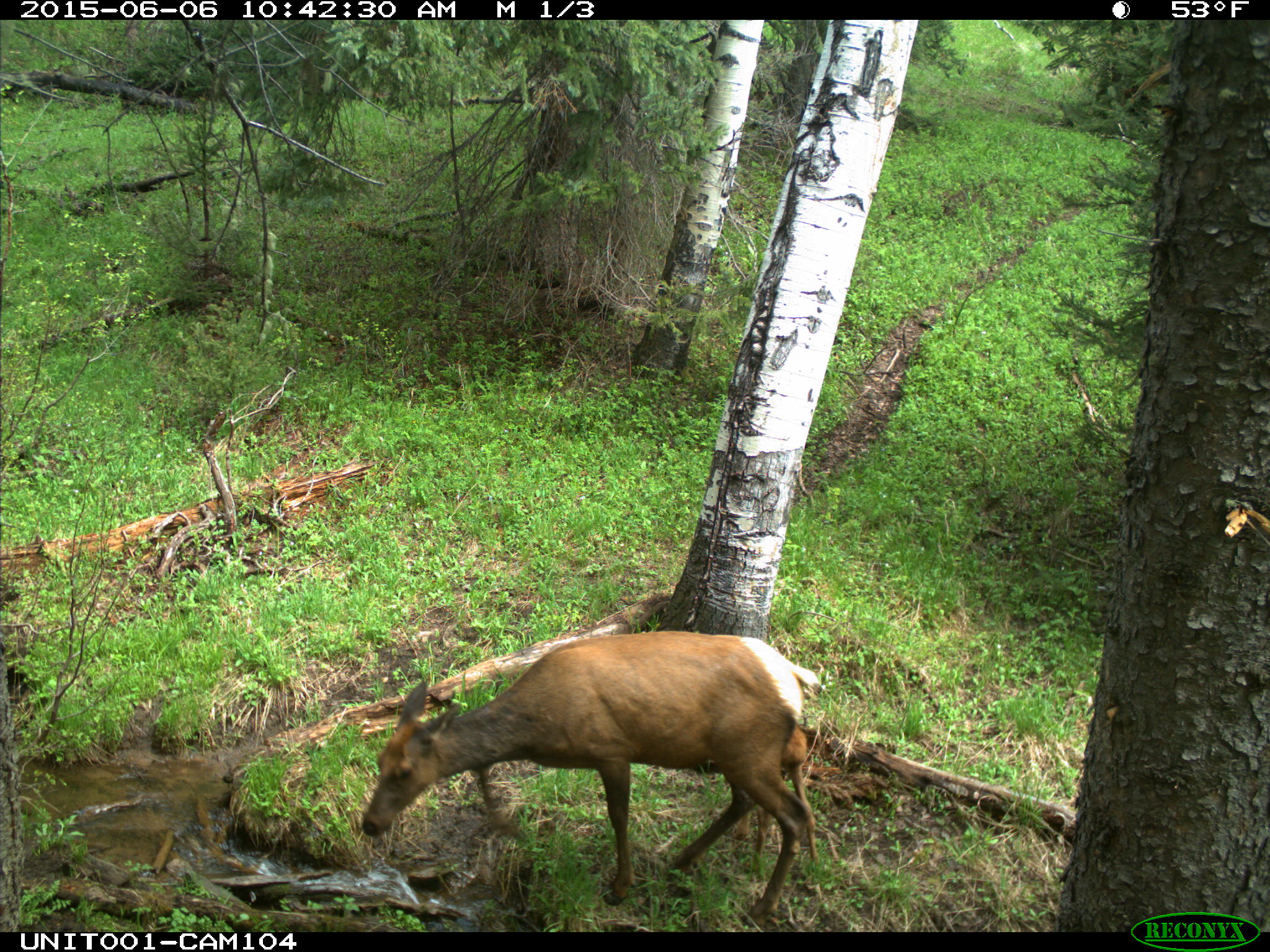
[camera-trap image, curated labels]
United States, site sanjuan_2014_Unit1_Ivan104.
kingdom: Animalia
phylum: Chordata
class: Mammalia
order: Artiodactyla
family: Cervidae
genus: Cervus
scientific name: Cervus elaphus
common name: red deer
Cervus elaphus (red deer).